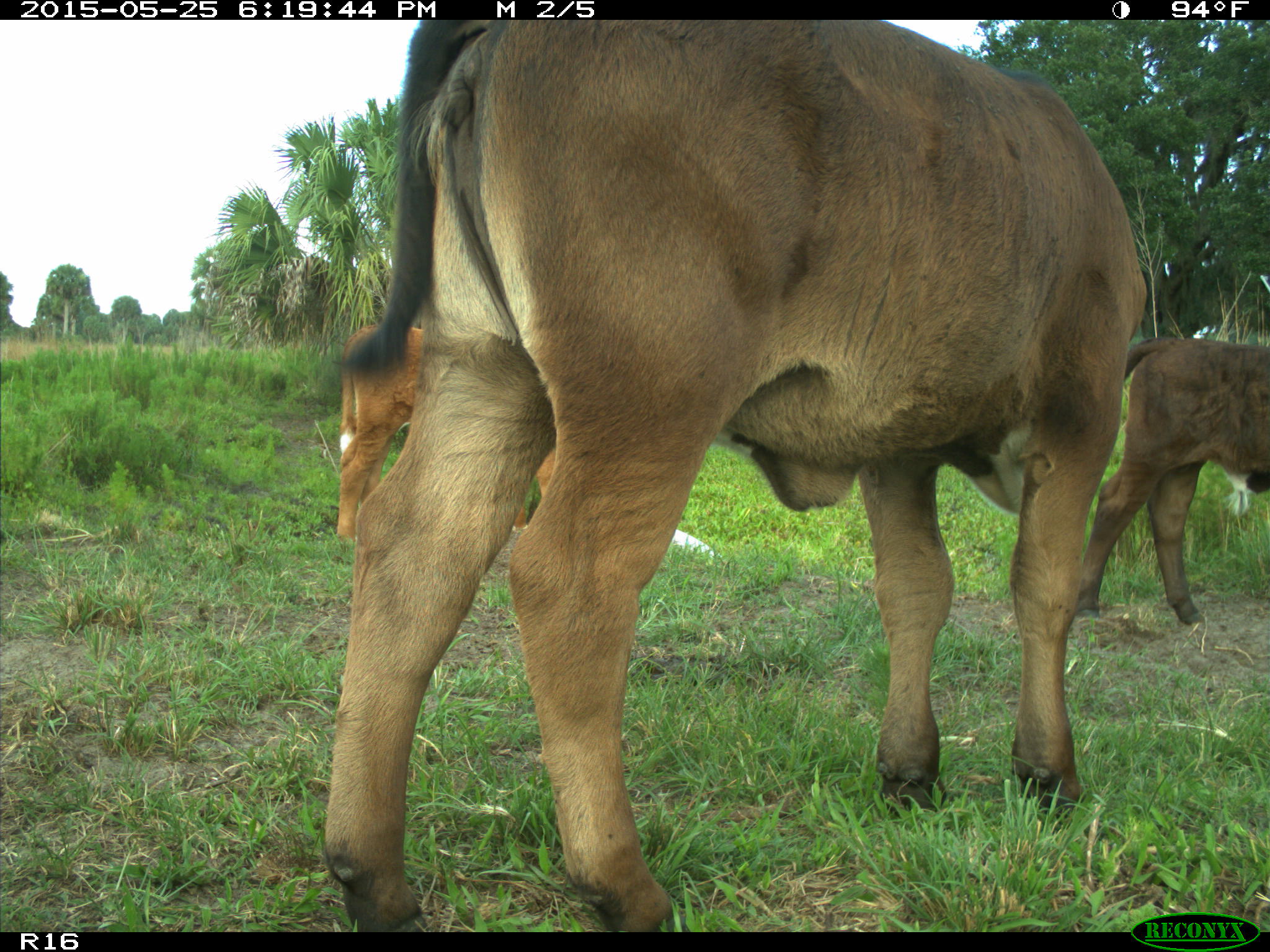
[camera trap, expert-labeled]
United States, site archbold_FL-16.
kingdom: Animalia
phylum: Chordata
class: Mammalia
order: Artiodactyla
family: Bovidae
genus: Bos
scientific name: Bos taurus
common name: domestic cow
Bos taurus (domestic cow).